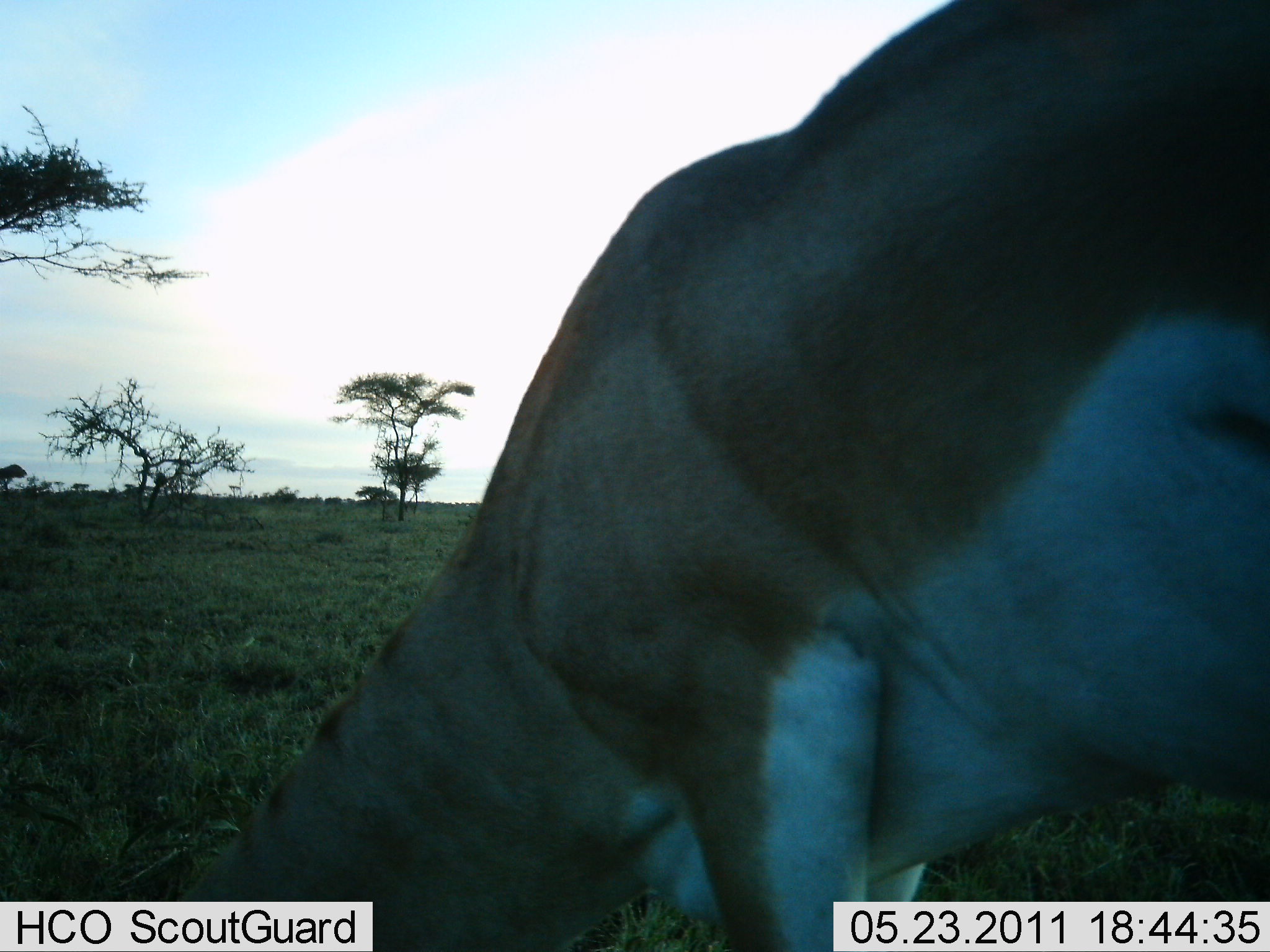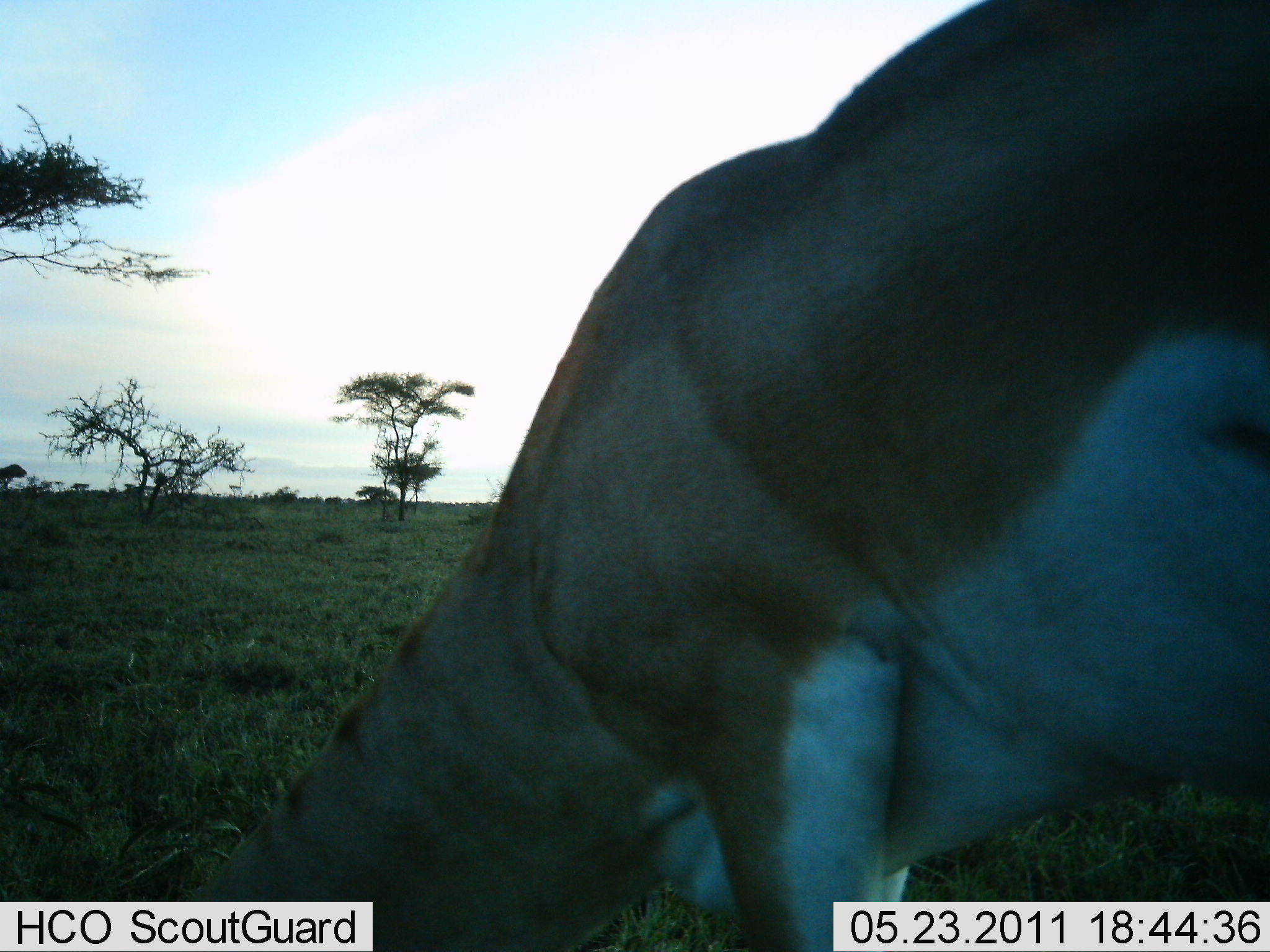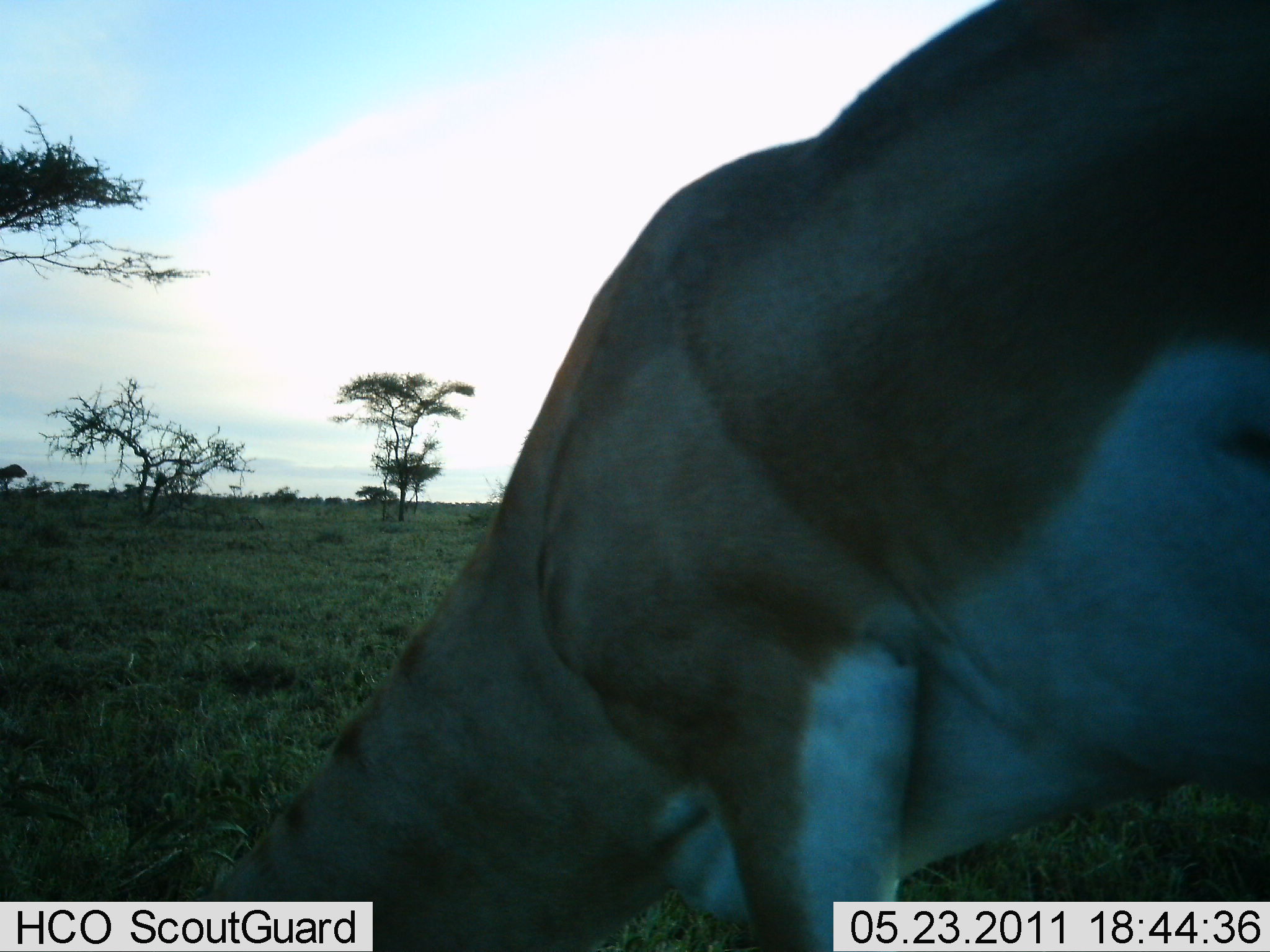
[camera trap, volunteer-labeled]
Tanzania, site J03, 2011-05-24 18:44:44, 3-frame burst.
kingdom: Animalia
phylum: Chordata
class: Mammalia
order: Artiodactyla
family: Bovidae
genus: Nanger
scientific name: Nanger granti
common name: grant's gazelle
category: gazellegrants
Gazellegrants (grant's gazelle) (Nanger granti), count 1. Behavior (volunteer vote fractions): standing 20%, resting 0%, moving 0%, interacting 0%. Young present (vote fraction): 0%. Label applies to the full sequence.